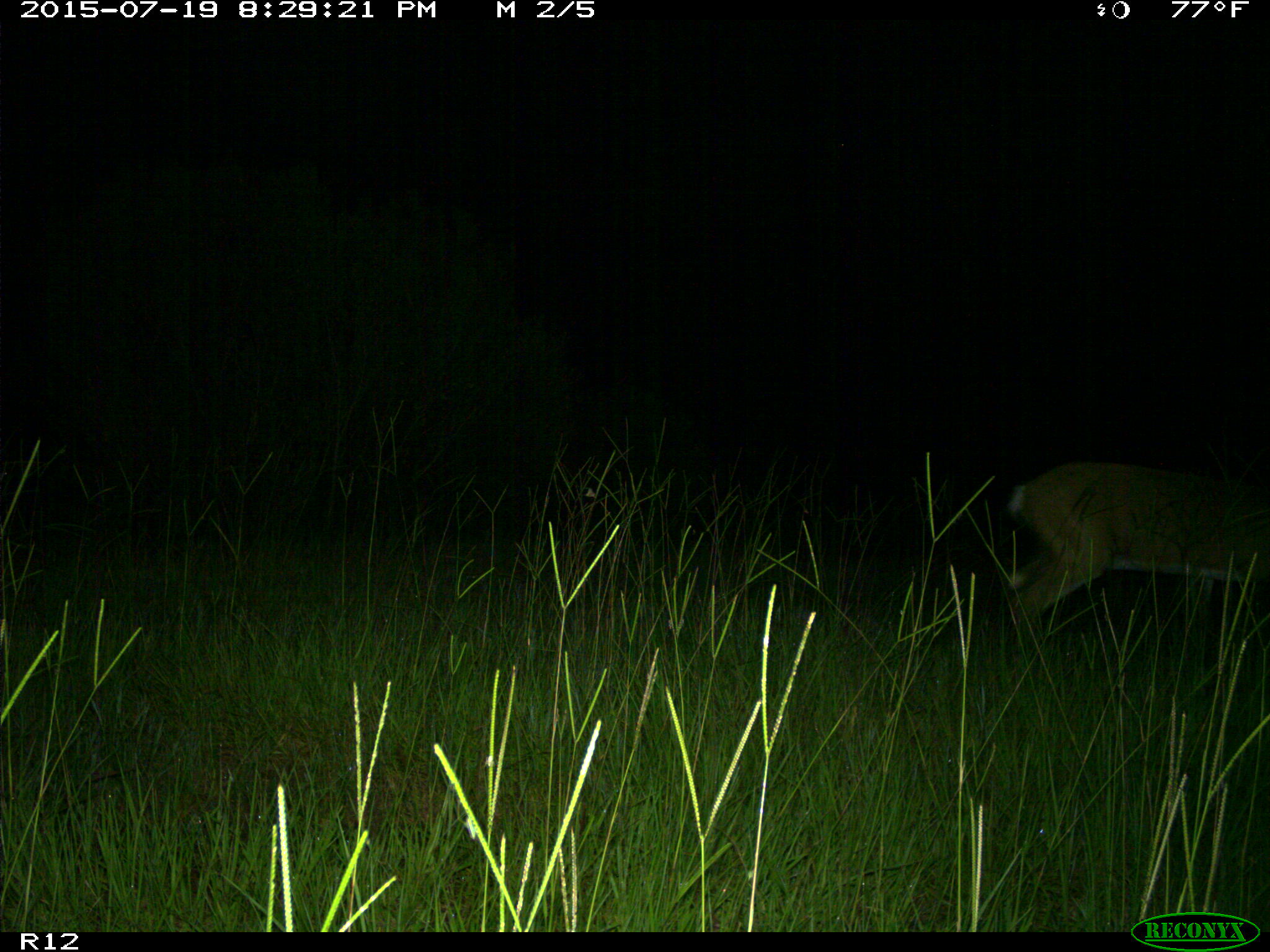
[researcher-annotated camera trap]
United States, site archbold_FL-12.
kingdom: Animalia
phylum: Chordata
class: Mammalia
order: Artiodactyla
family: Cervidae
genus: Odocoileus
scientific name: Odocoileus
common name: deer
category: unidentified deer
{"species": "unidentified deer (deer) (Odocoileus)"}